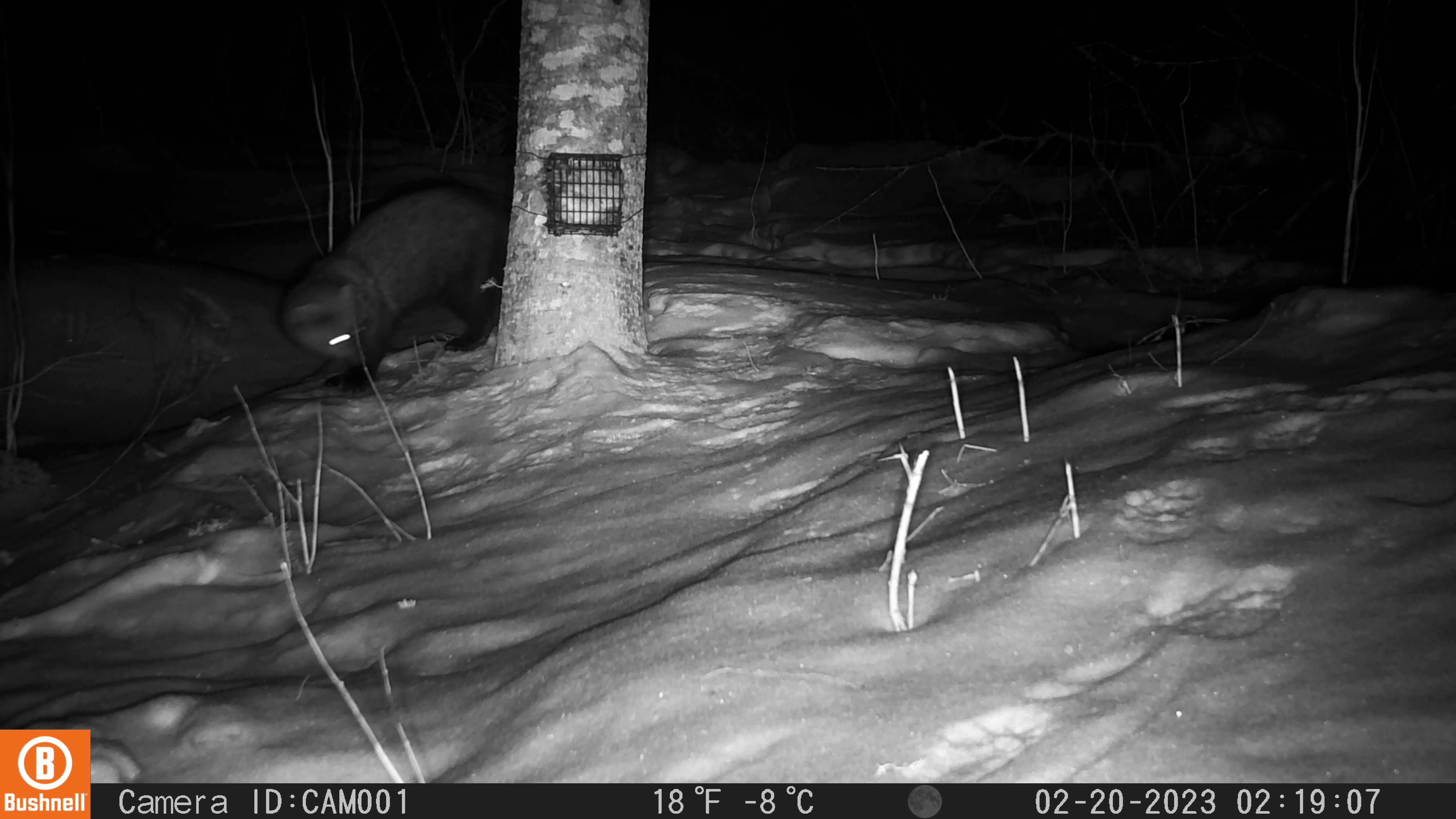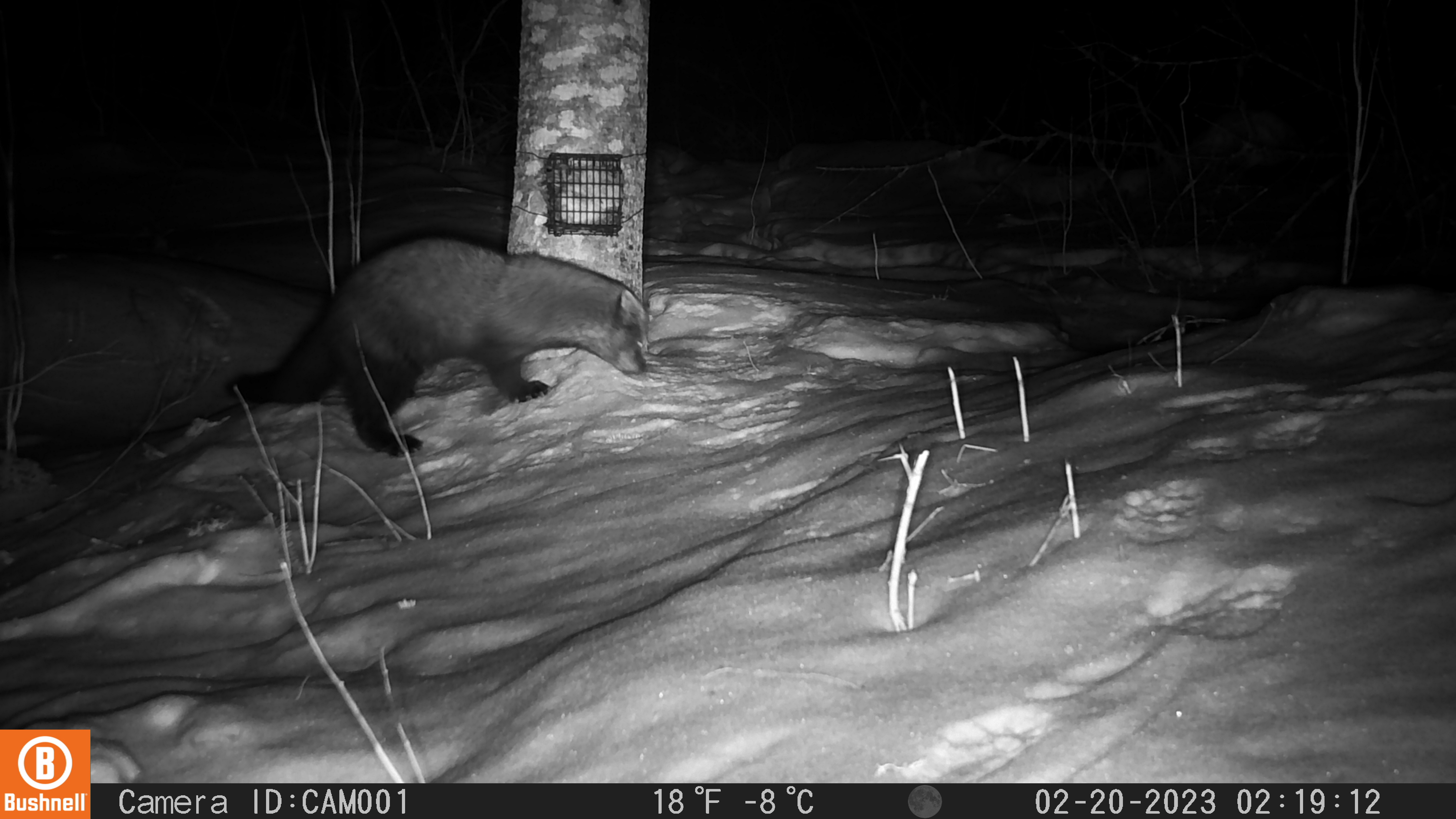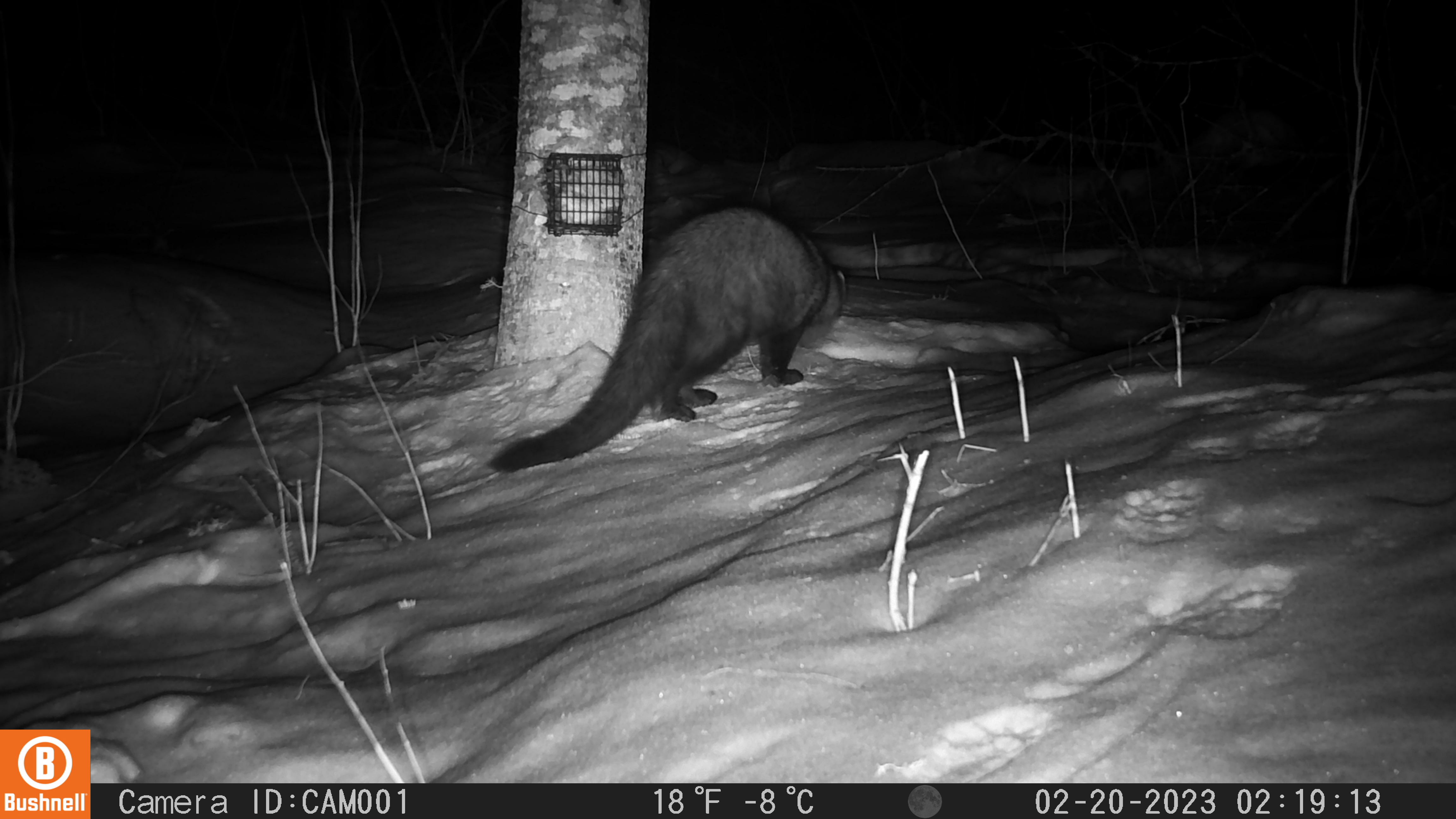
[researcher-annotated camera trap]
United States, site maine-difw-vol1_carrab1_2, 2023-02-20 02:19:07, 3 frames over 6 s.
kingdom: Animalia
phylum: Chordata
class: Mammalia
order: Carnivora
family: Mustelidae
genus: Pekania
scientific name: Pekania pennanti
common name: fisher